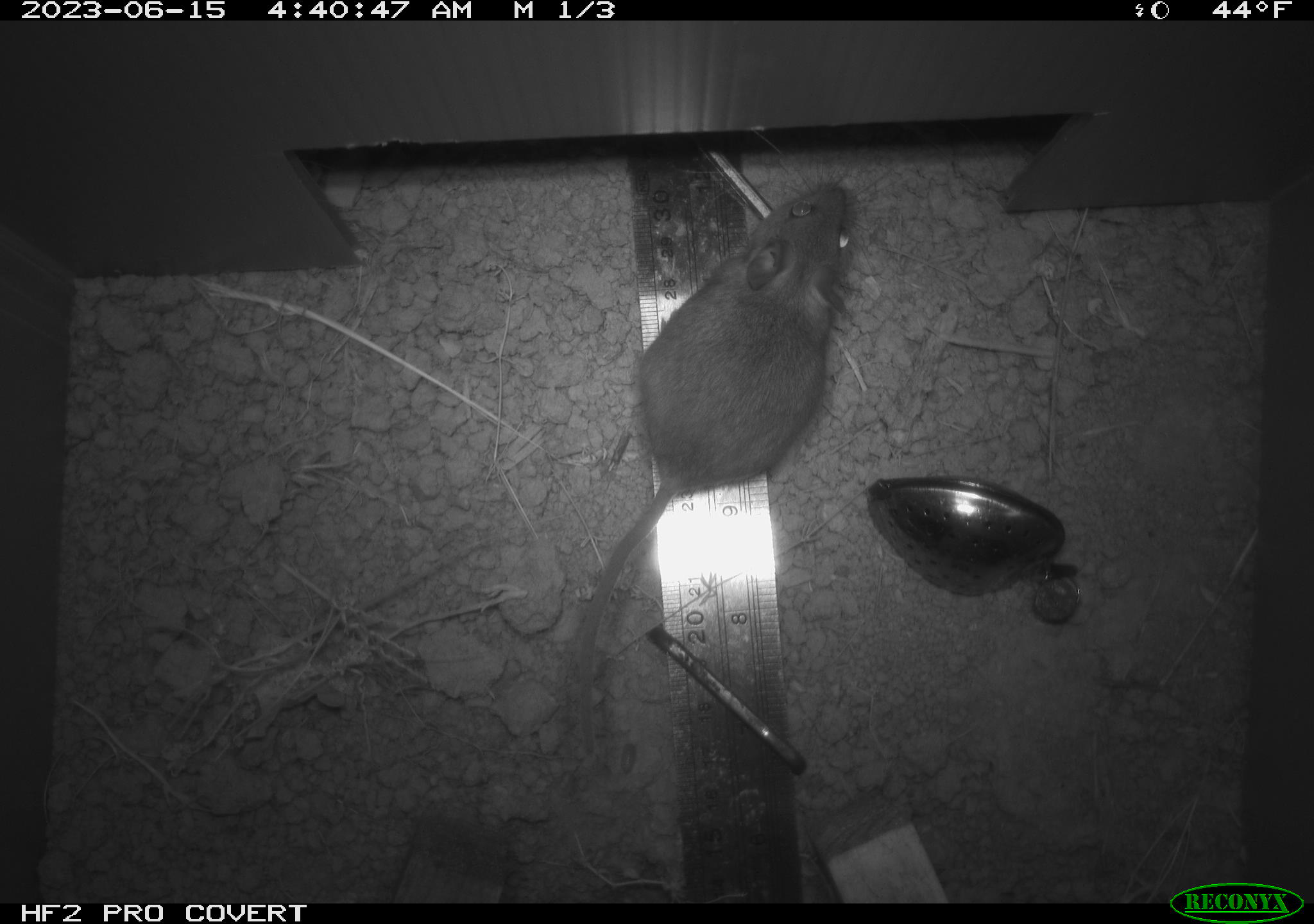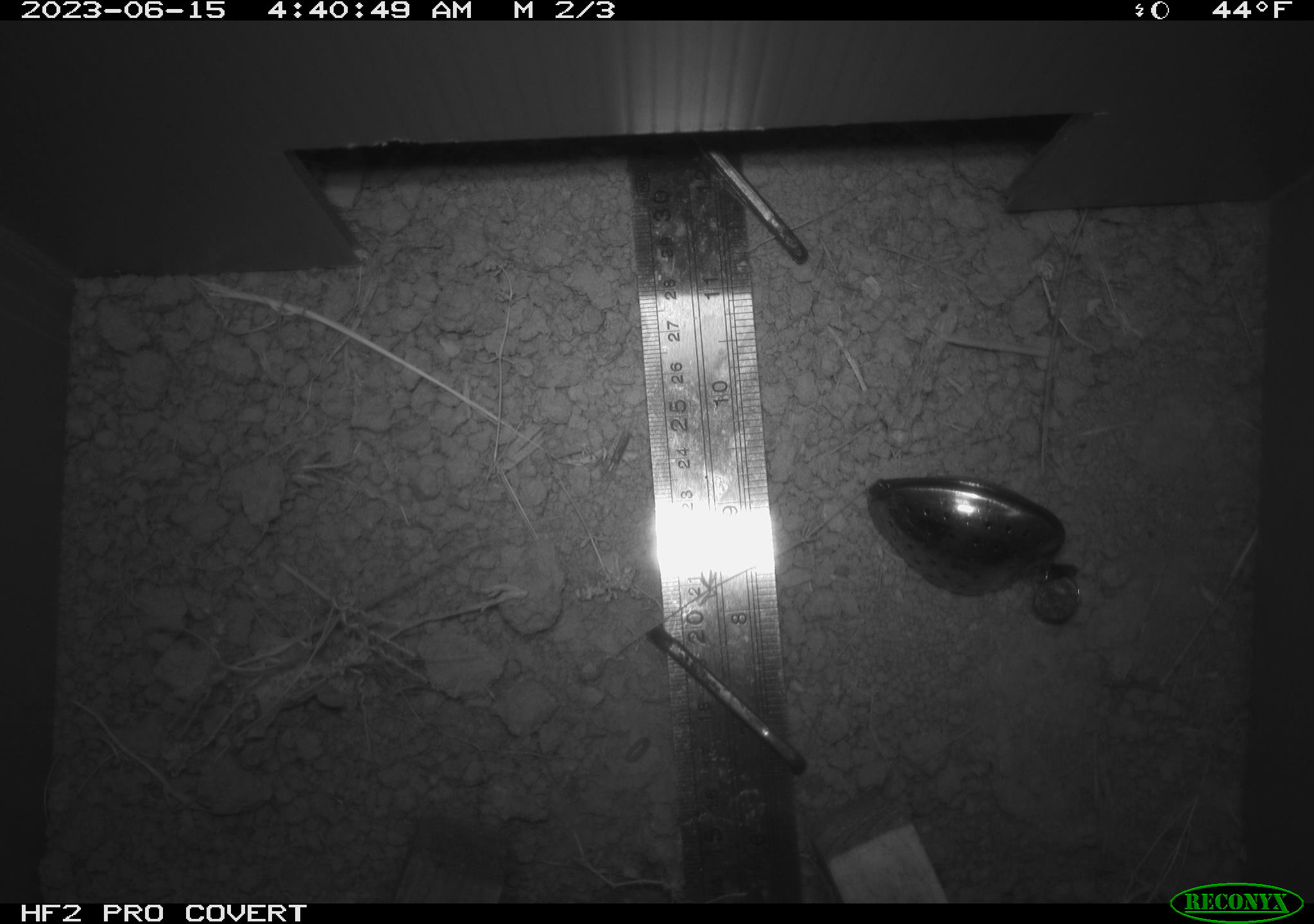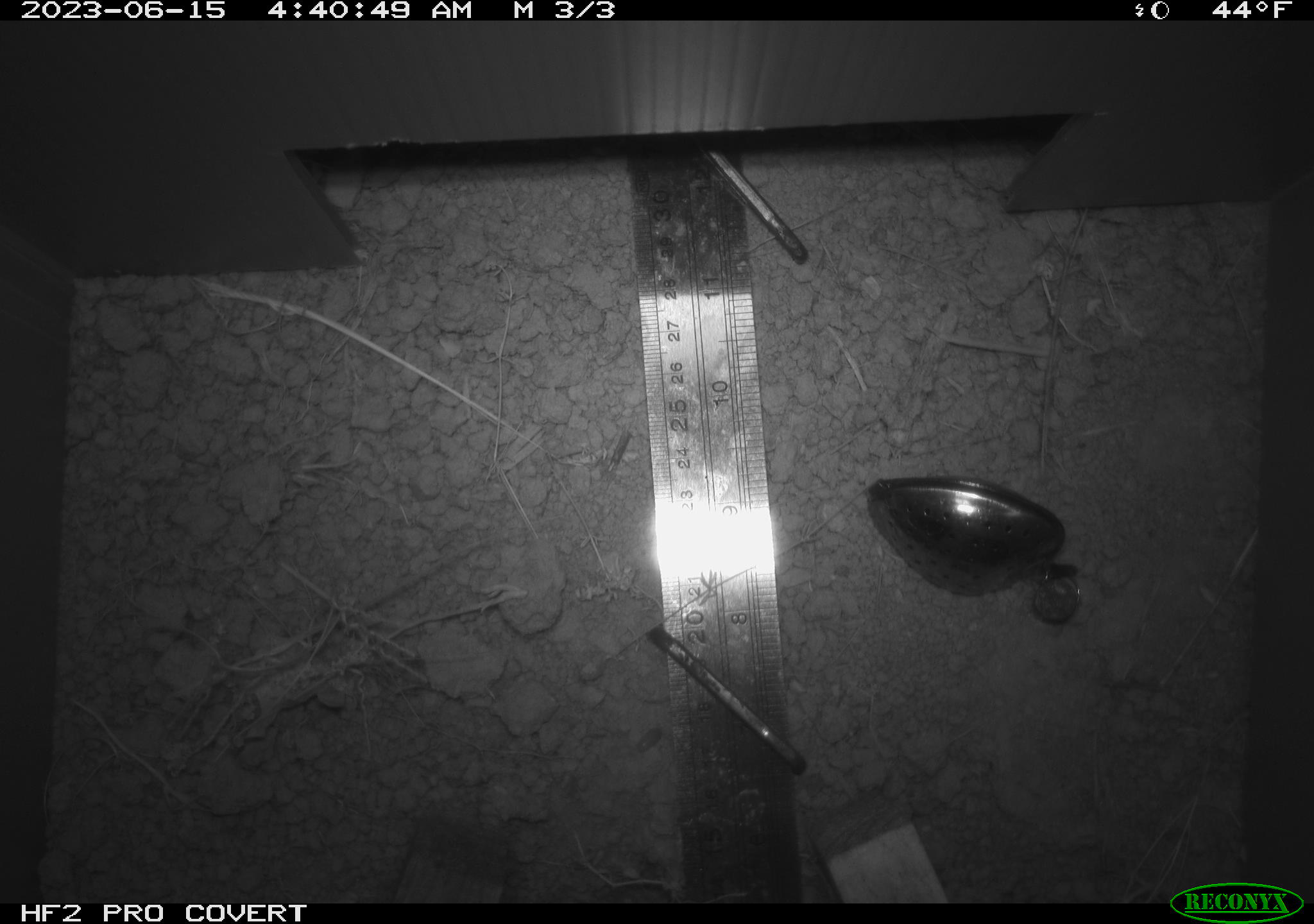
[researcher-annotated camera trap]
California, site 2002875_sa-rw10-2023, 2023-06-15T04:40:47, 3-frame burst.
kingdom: Animalia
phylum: Chordata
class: Mammalia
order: Rodentia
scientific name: Rodentia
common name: rodent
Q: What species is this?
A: Rodent (Rodentia).